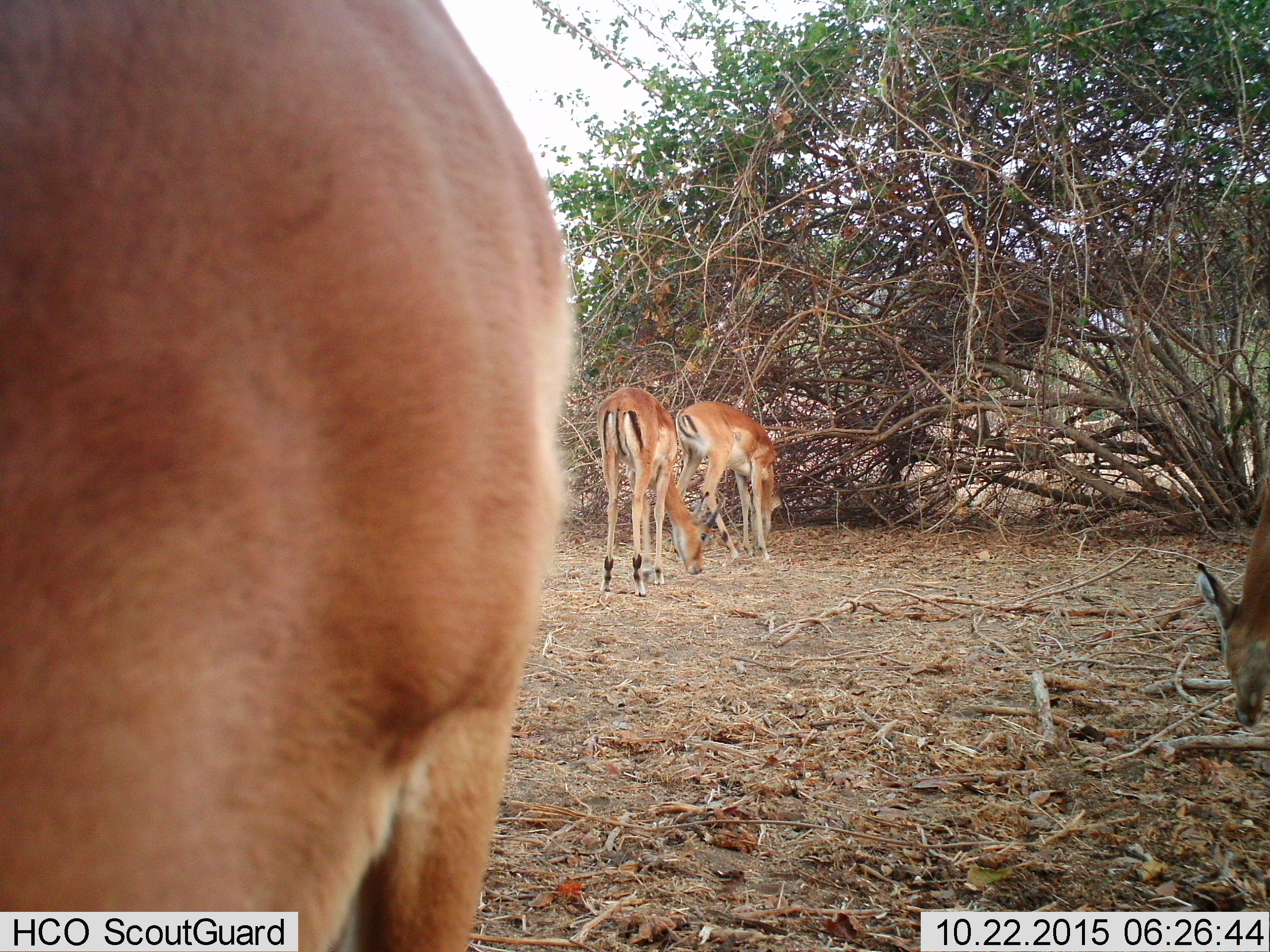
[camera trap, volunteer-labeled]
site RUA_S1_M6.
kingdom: Animalia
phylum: Chordata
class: Mammalia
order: Artiodactyla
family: Bovidae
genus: Aepyceros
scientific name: Aepyceros melampus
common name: impala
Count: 4.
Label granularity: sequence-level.